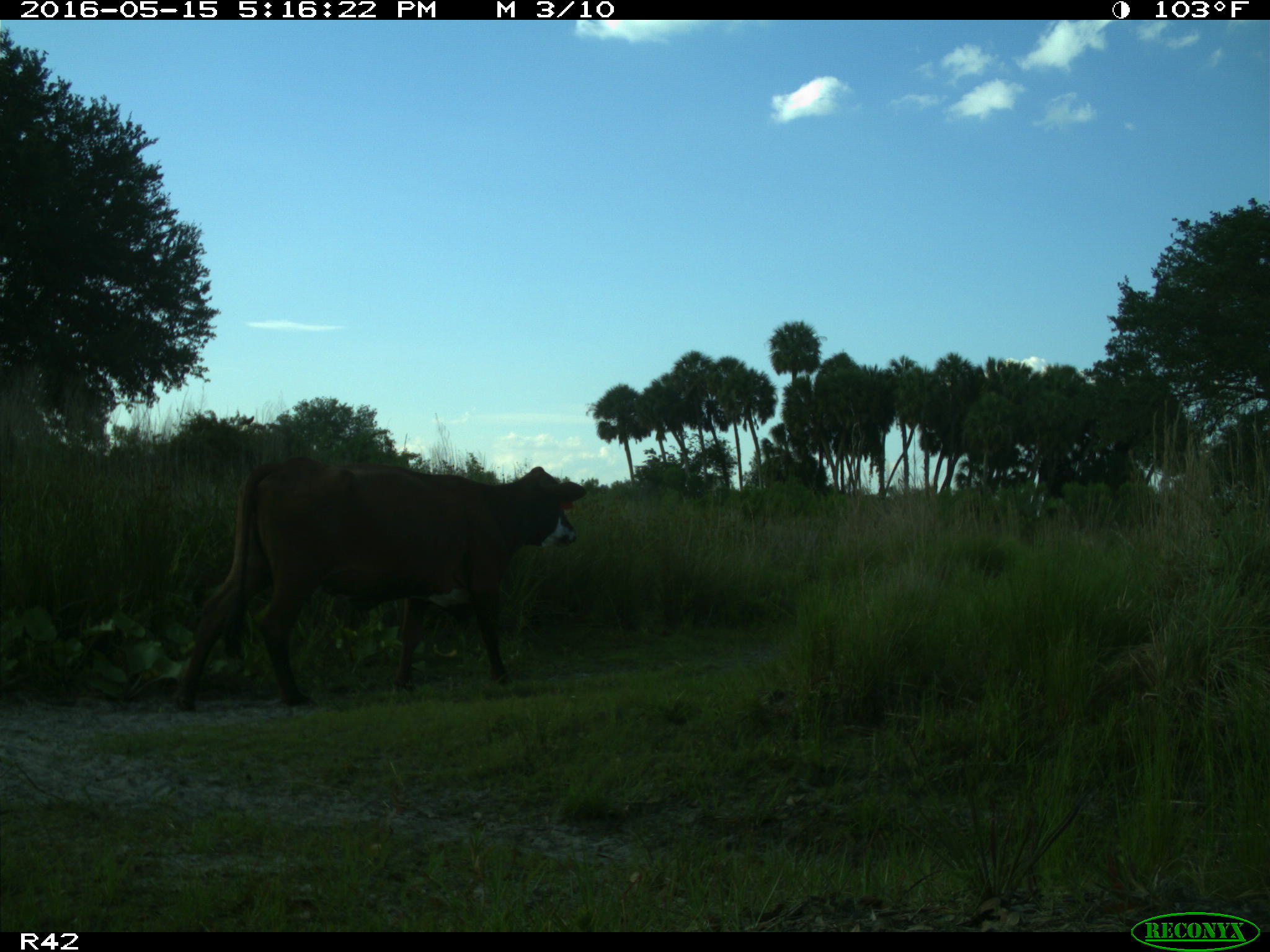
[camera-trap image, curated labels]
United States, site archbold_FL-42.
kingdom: Animalia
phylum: Chordata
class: Mammalia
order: Artiodactyla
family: Bovidae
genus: Bos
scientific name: Bos taurus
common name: domestic cow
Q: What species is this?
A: Bos taurus (domestic cow).